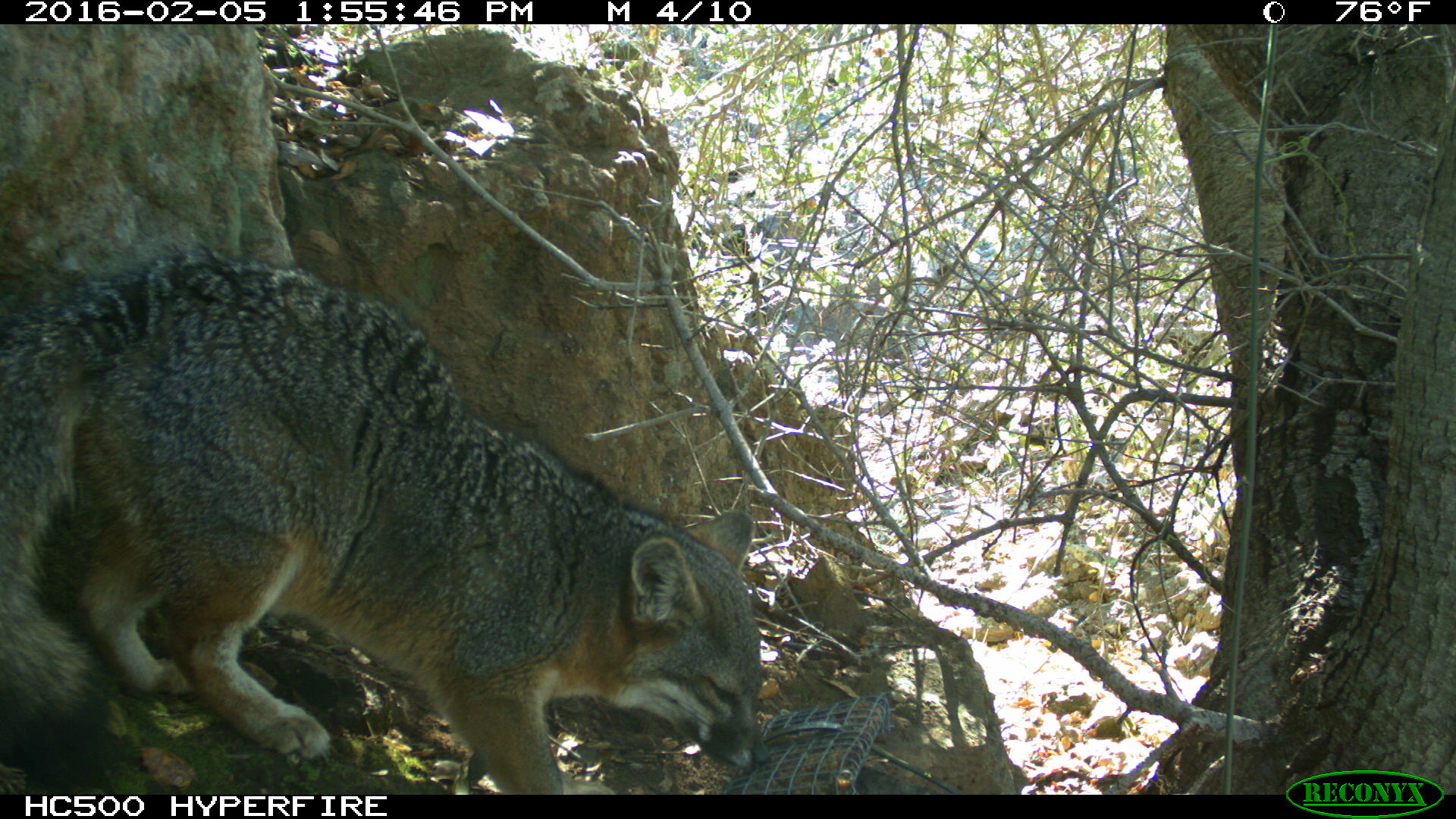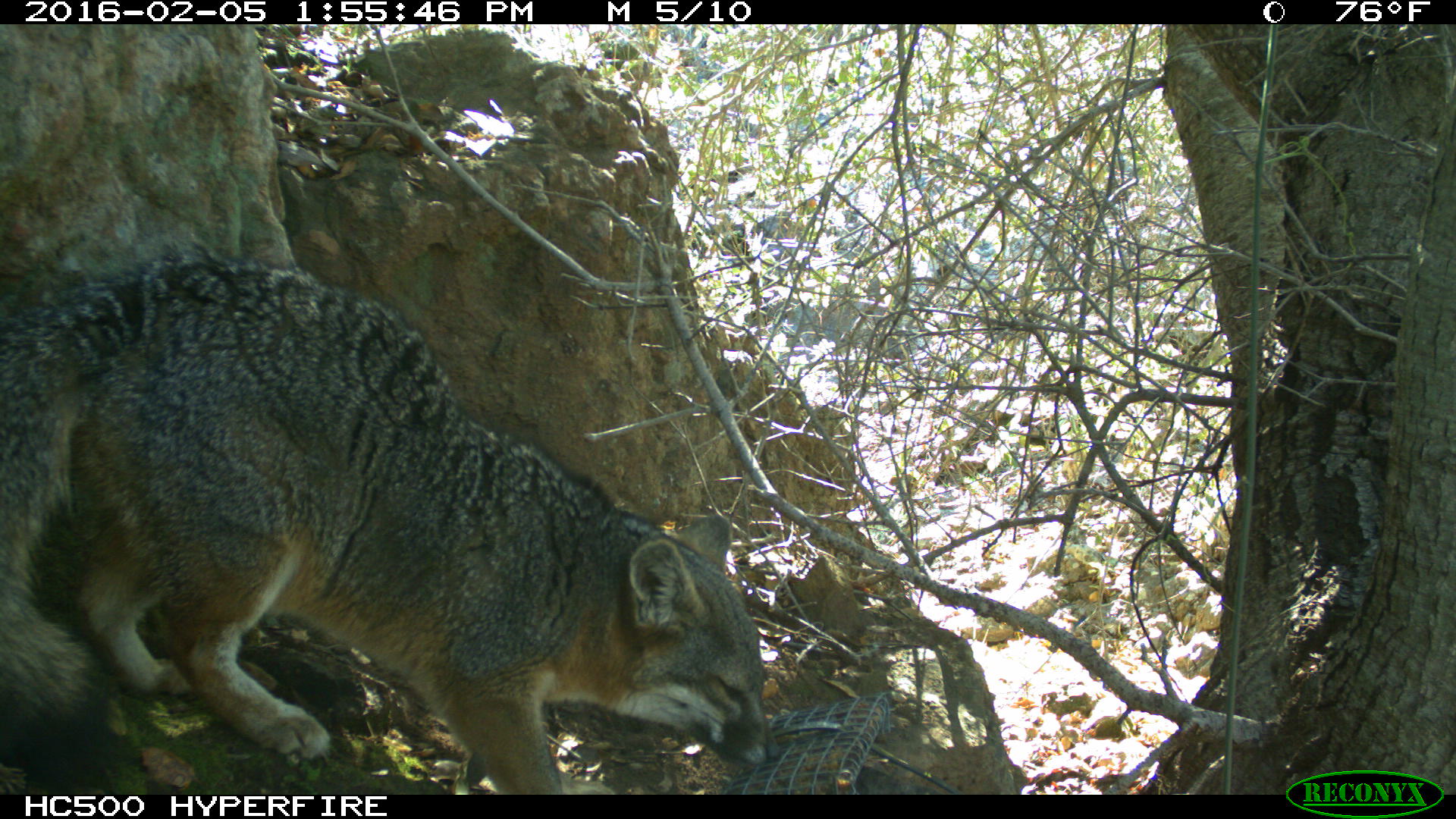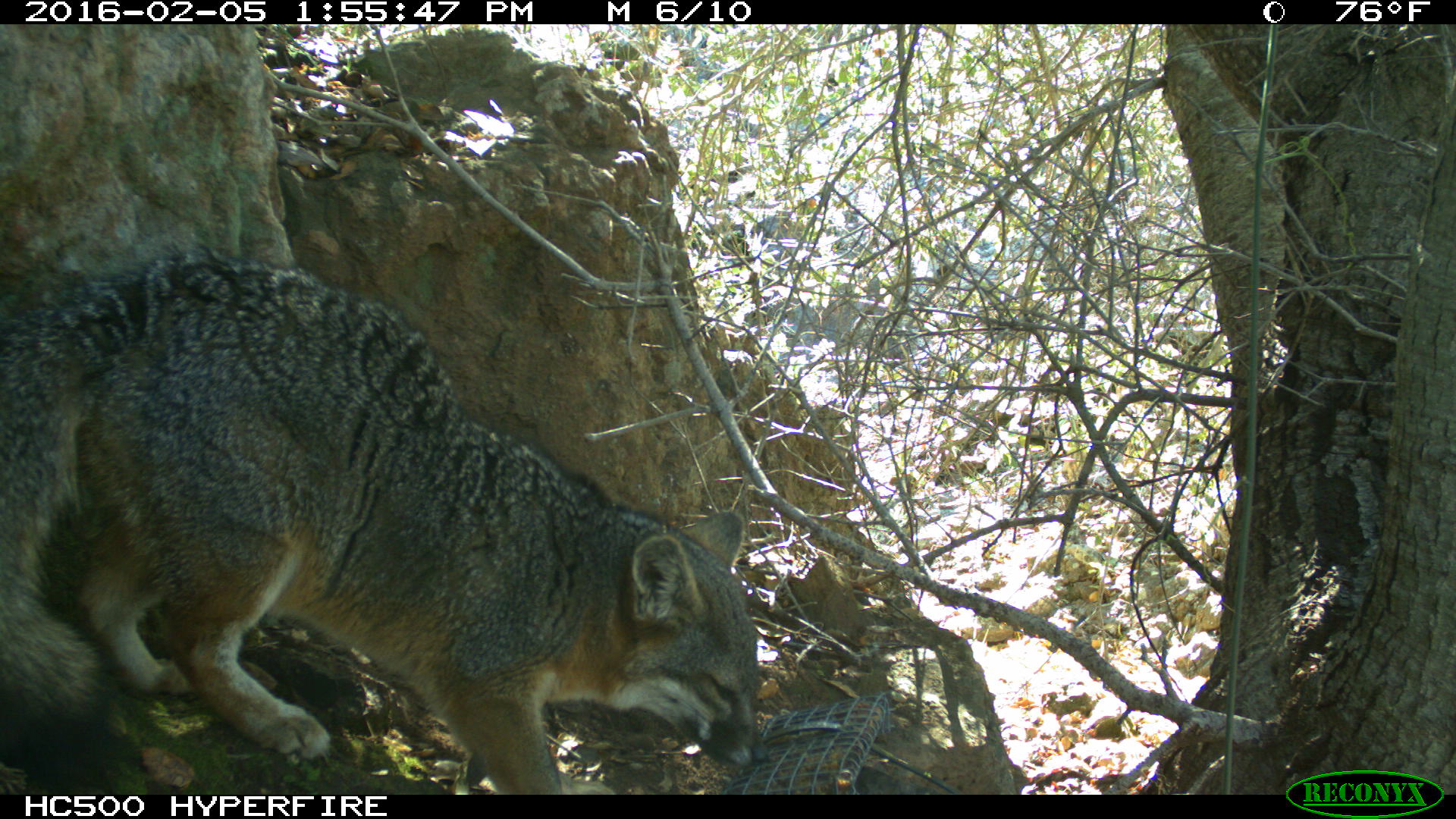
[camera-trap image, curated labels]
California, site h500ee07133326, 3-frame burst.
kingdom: Animalia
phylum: Chordata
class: Mammalia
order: Carnivora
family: Canidae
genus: Urocyon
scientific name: Urocyon littoralis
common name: island fox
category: fox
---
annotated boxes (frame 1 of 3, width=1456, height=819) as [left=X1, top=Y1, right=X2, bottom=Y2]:
fox: [left=0, top=249, right=770, bottom=794]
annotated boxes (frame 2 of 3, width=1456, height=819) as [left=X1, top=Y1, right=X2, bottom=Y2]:
fox: [left=0, top=251, right=778, bottom=794]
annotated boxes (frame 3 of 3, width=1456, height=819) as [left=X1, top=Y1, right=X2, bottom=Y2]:
fox: [left=0, top=235, right=769, bottom=791]